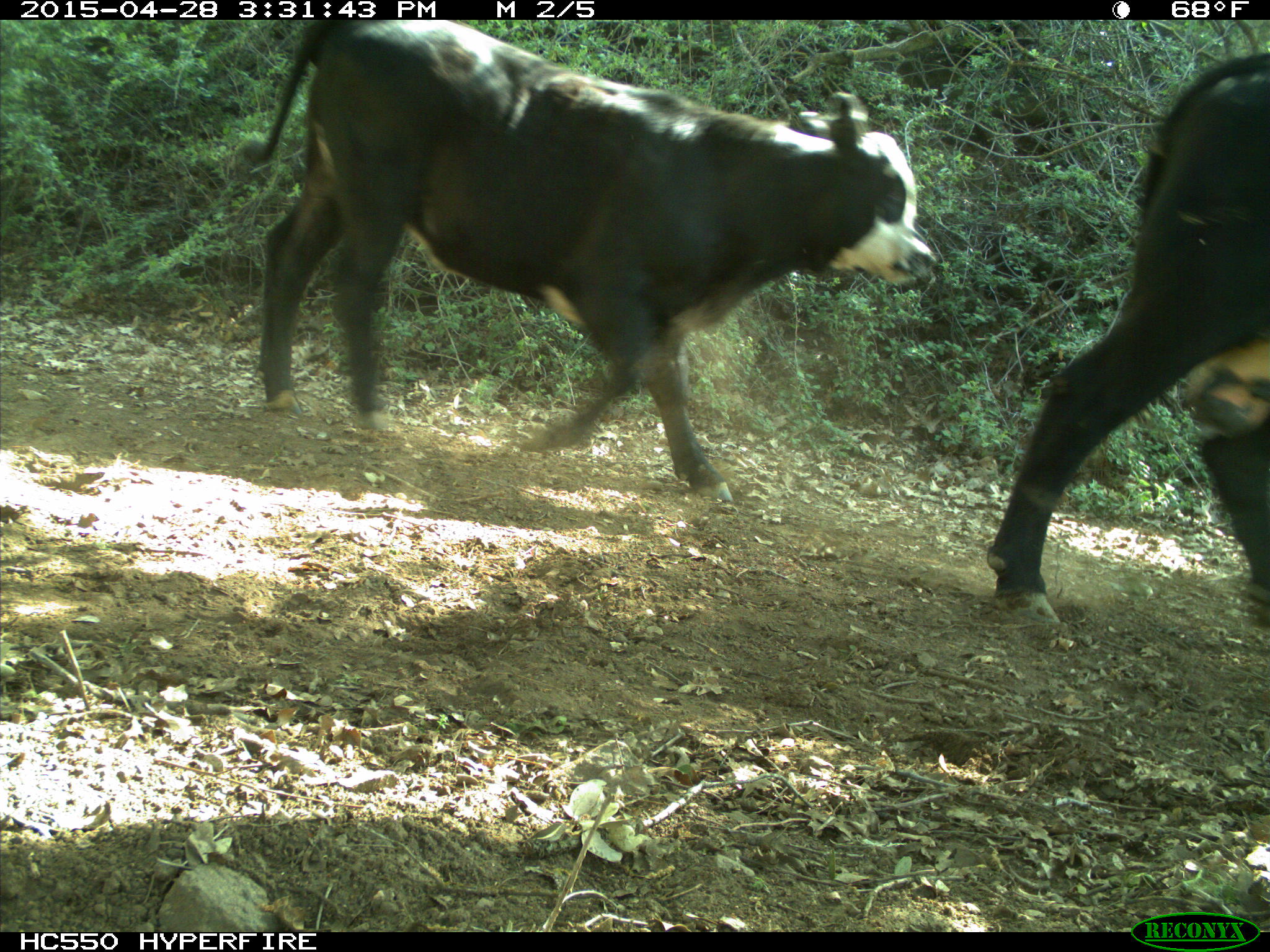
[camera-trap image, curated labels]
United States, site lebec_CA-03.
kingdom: Animalia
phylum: Chordata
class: Mammalia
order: Artiodactyla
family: Bovidae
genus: Bos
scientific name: Bos taurus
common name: domestic cow